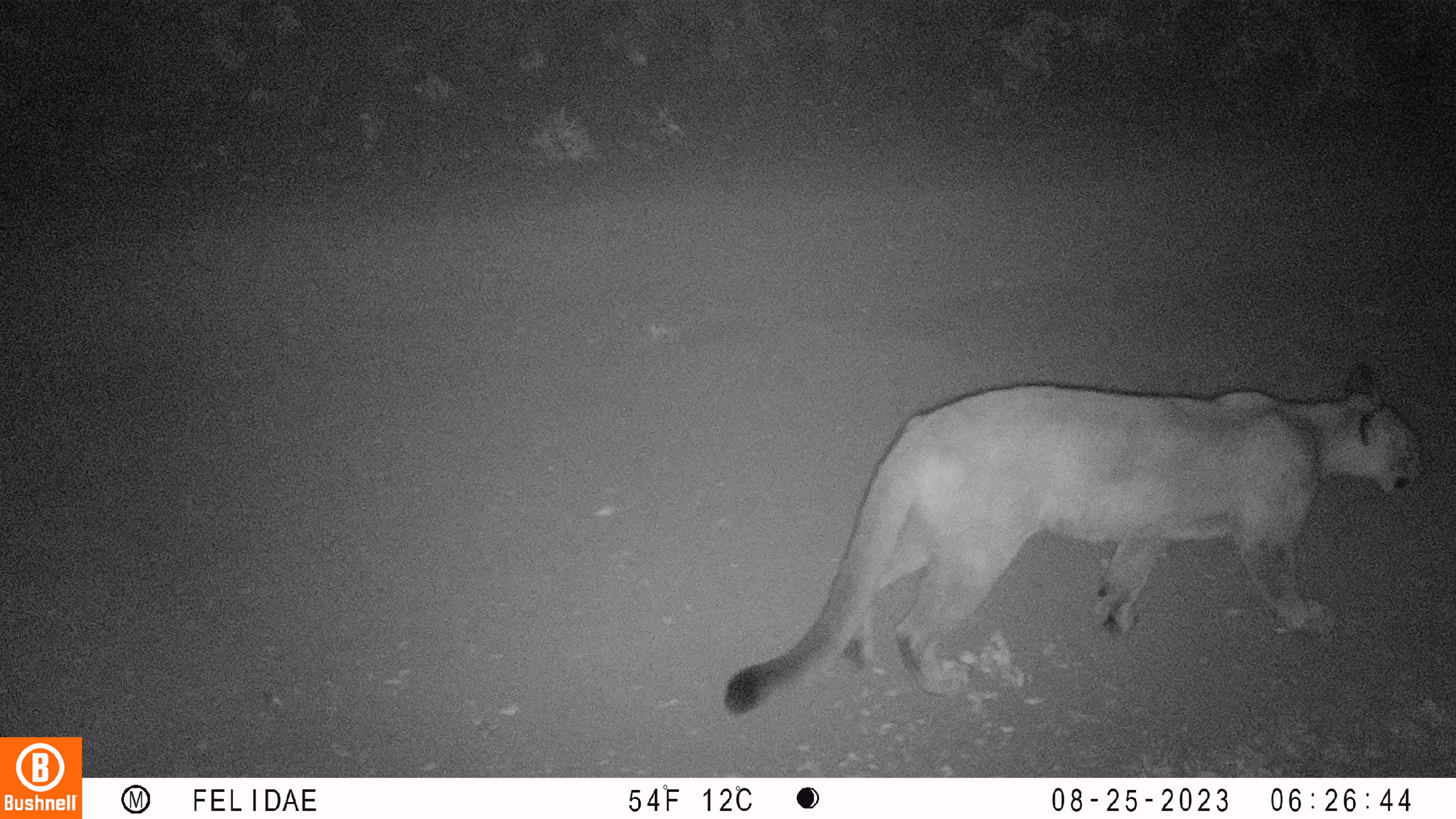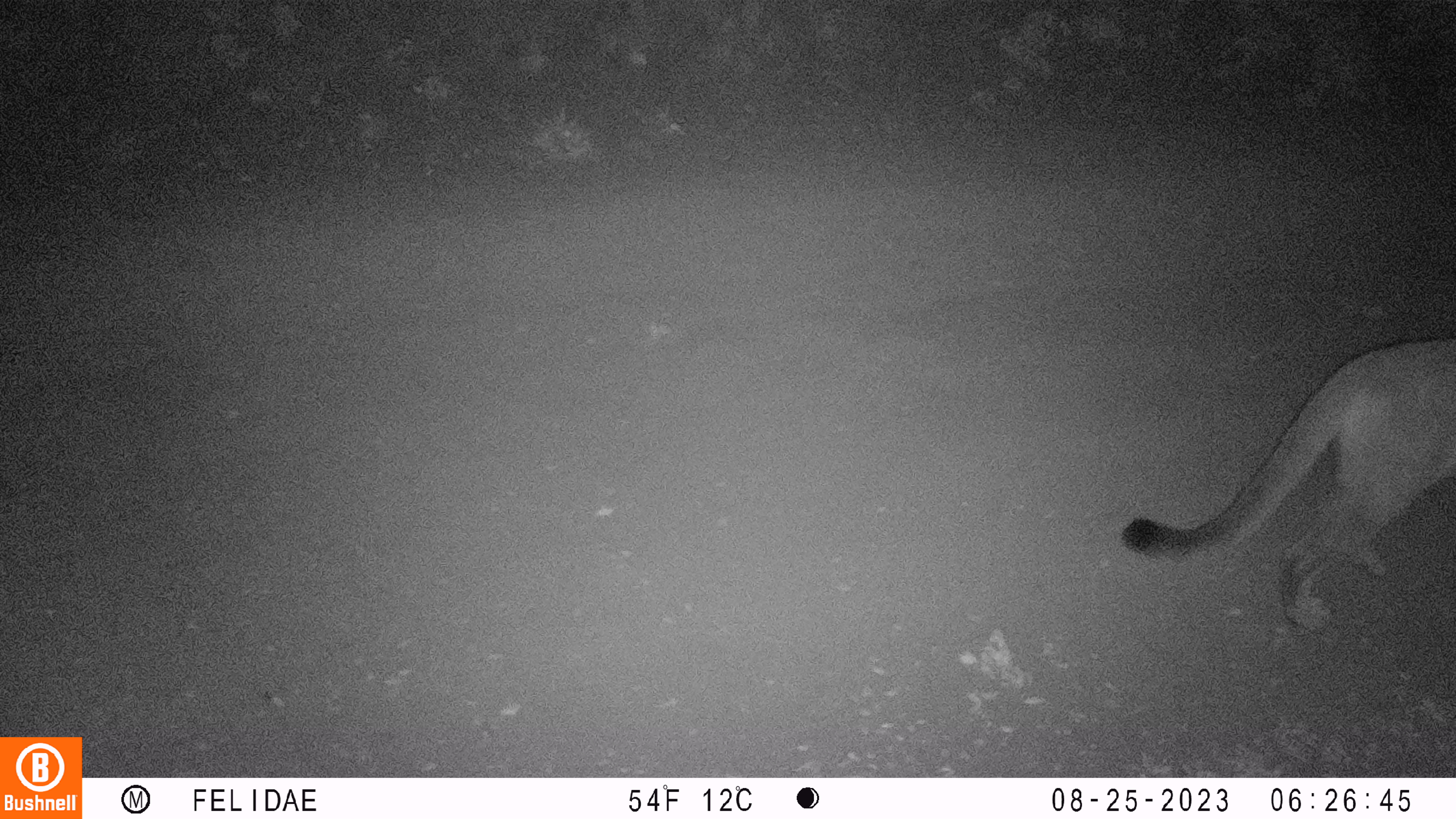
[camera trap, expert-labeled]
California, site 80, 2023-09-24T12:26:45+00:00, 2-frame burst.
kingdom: Animalia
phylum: Chordata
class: Mammalia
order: Carnivora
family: Felidae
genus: Puma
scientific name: Puma concolor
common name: puma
Puma (Puma concolor).